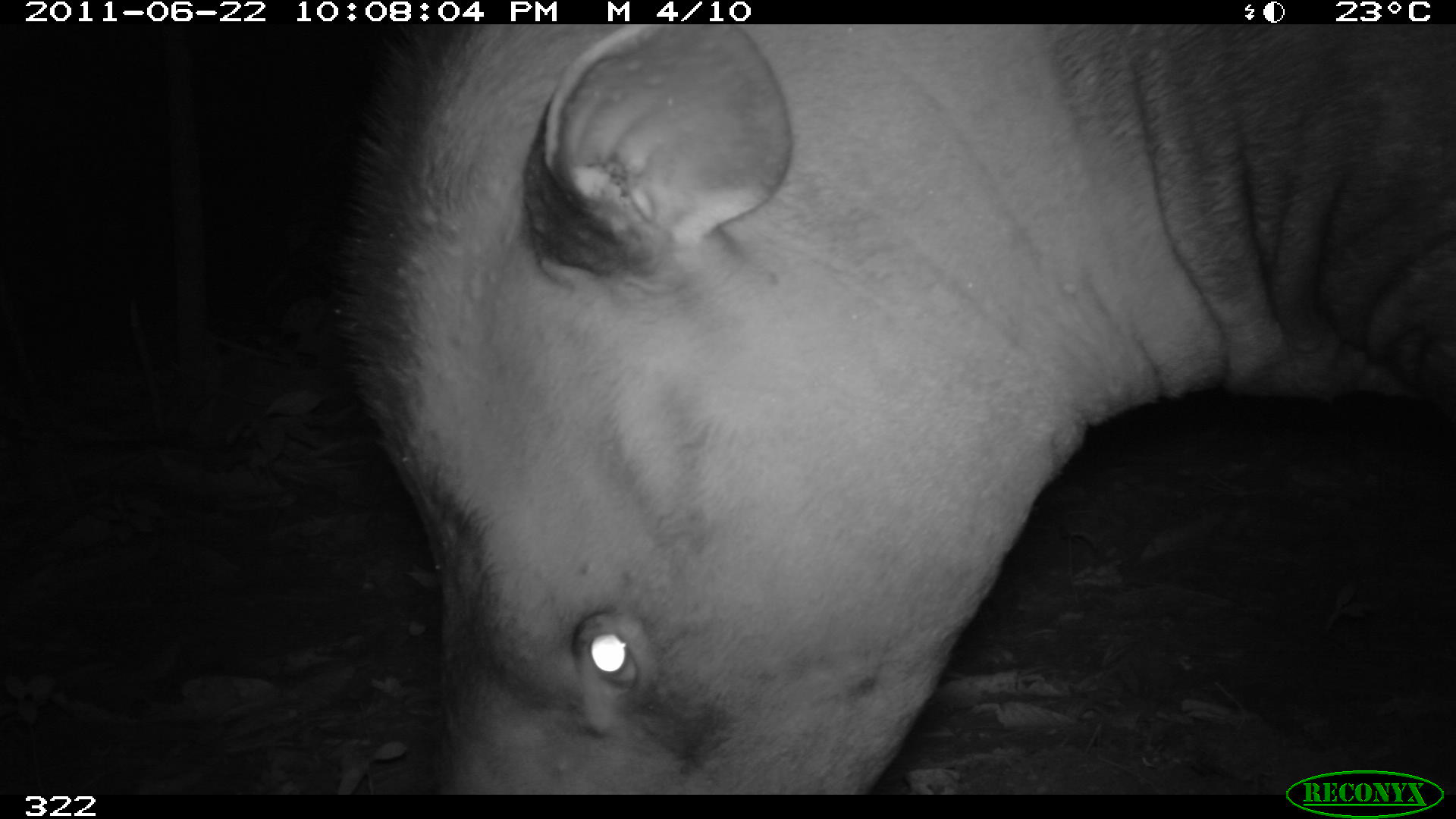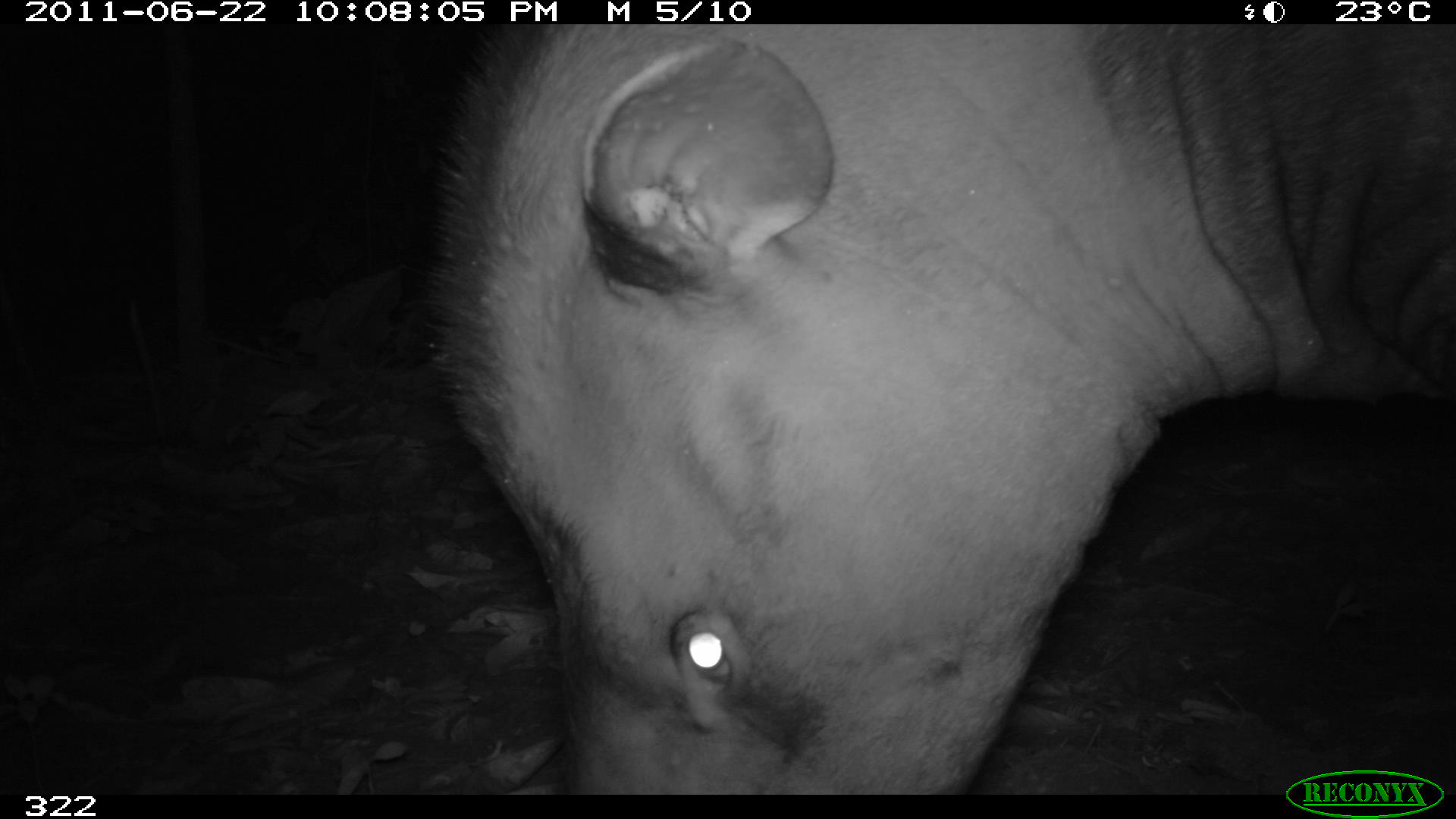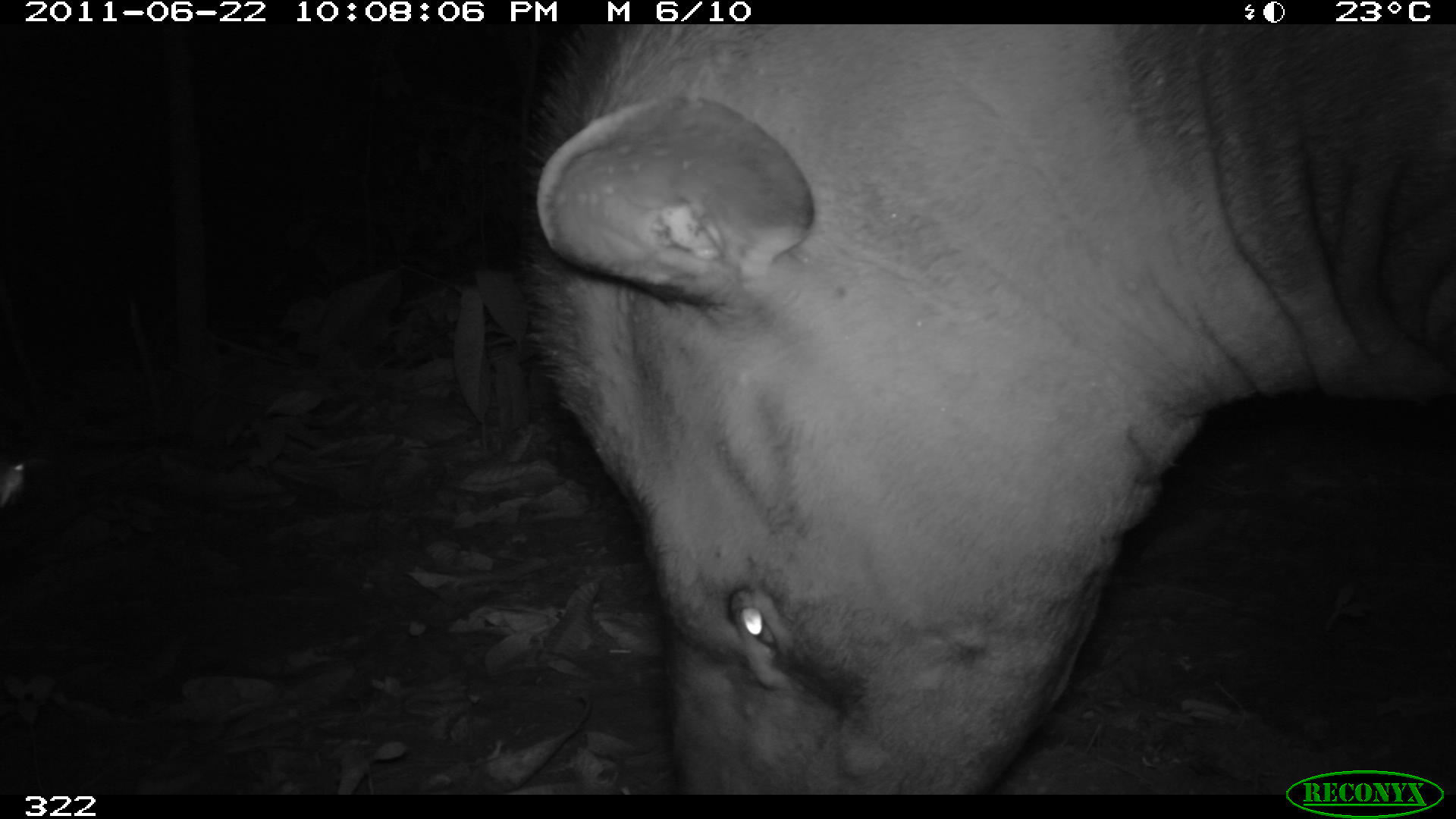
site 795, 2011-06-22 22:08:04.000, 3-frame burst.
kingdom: Animalia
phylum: Chordata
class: Mammalia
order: Perissodactyla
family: Tapiridae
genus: Tapirus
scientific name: Tapirus terrestris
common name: south american tapir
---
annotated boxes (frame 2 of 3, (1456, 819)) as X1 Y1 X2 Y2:
tapirus terrestris: 427 25 1456 790